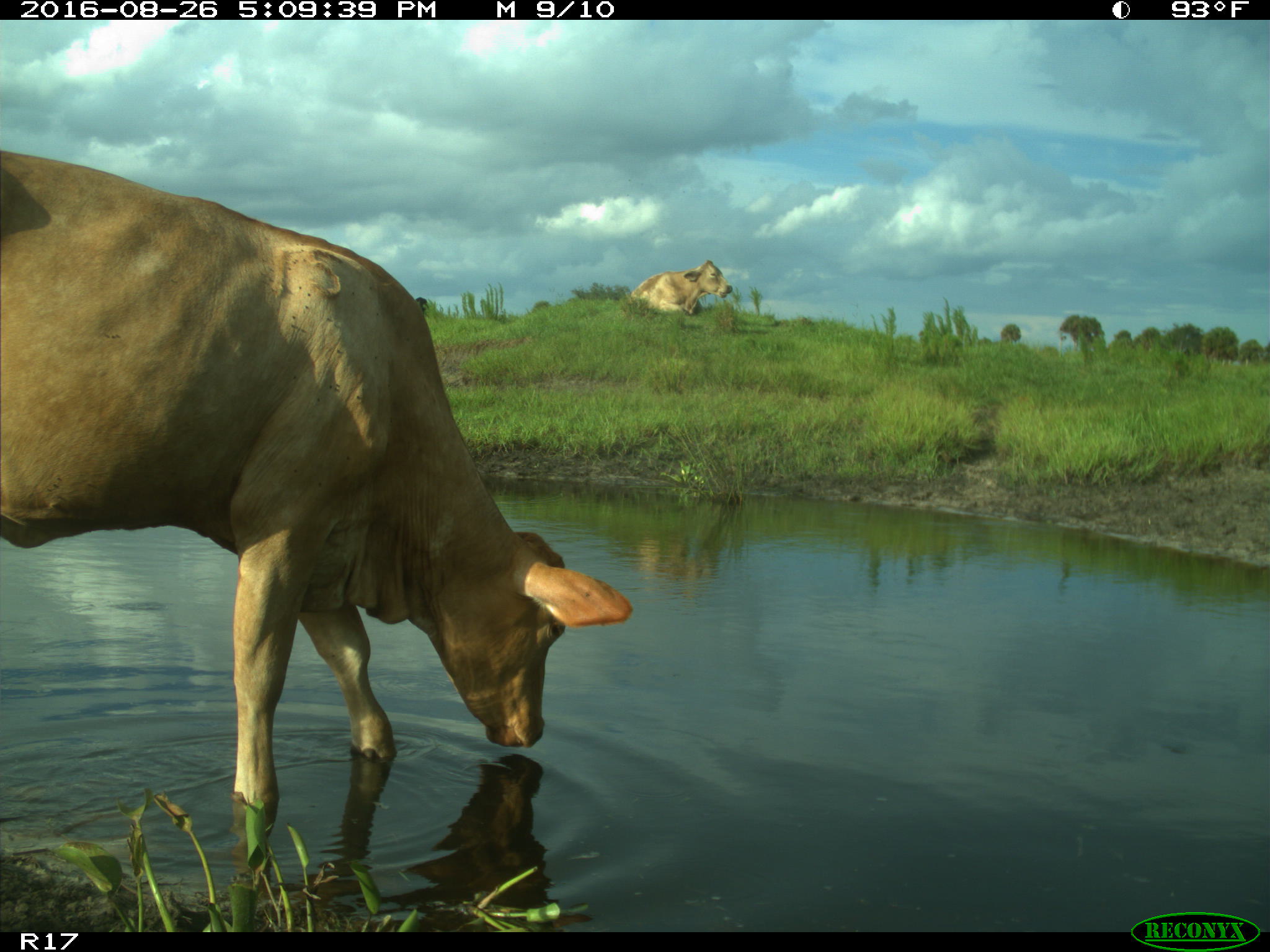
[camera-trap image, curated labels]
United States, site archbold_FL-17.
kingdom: Animalia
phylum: Chordata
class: Mammalia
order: Artiodactyla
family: Bovidae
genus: Bos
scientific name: Bos taurus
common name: domestic cow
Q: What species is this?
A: Bos taurus (domestic cow).